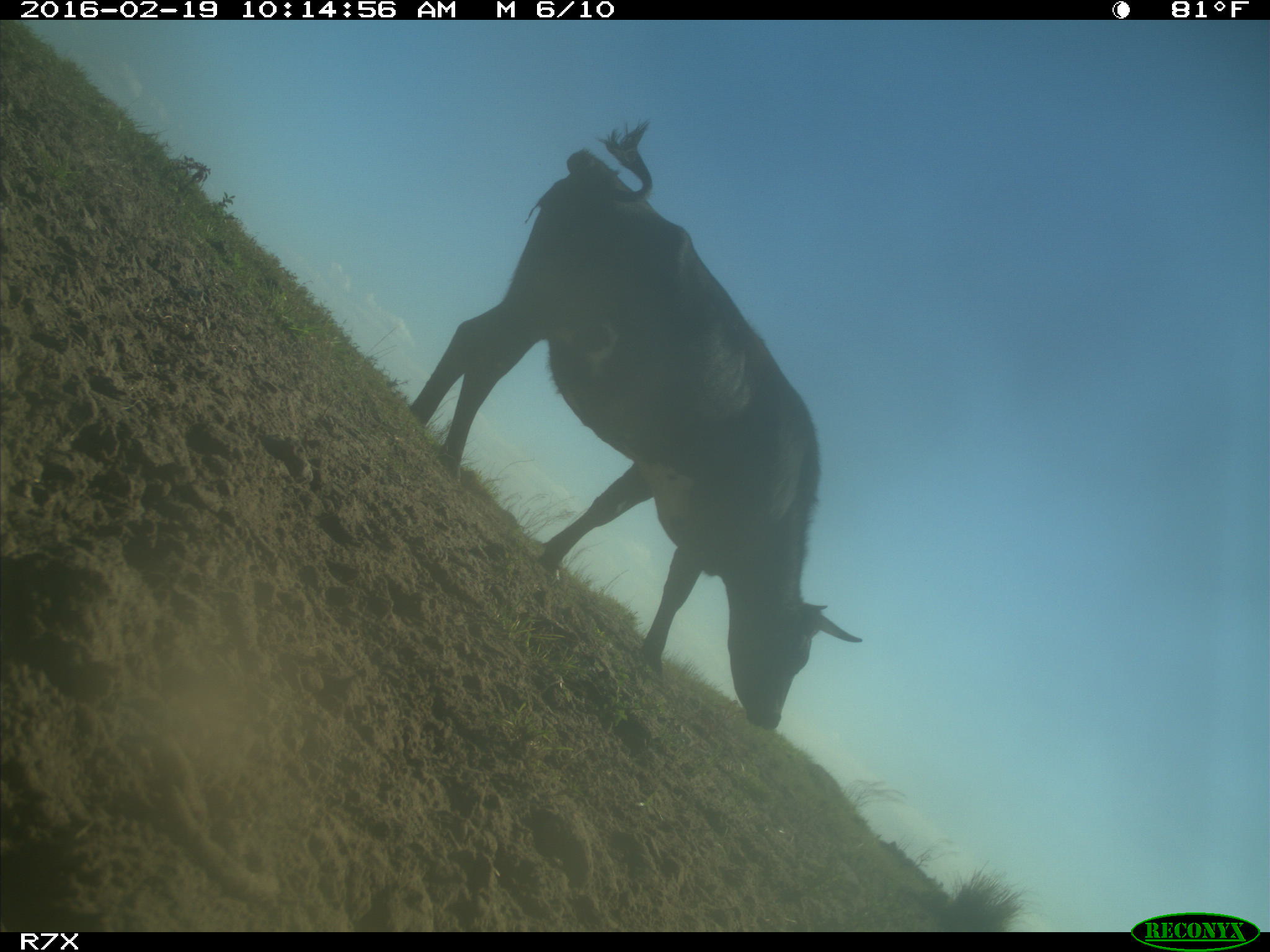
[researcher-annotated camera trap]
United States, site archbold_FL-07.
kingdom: Animalia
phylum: Chordata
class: Mammalia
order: Artiodactyla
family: Bovidae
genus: Bos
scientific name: Bos taurus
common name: domestic cow